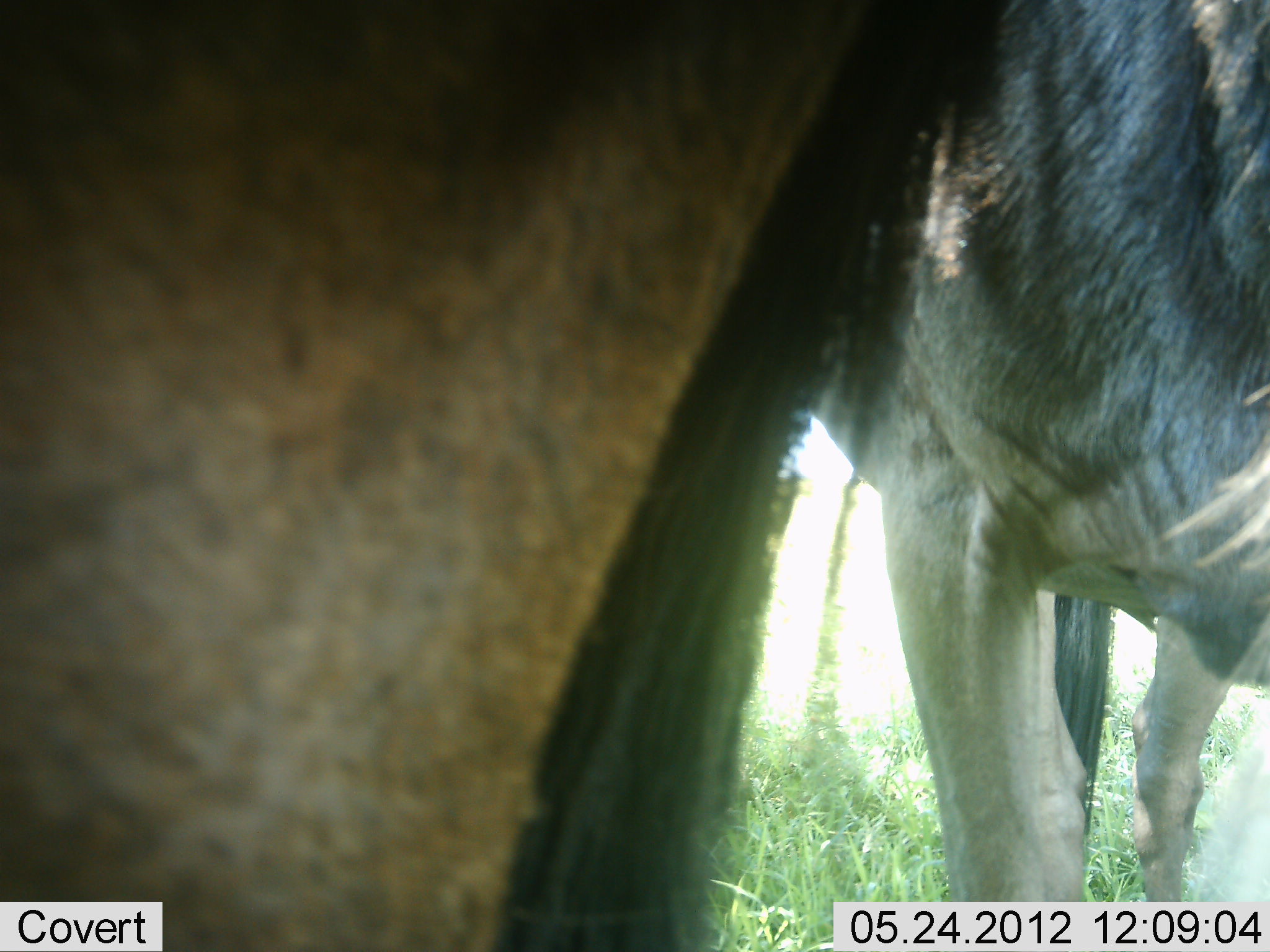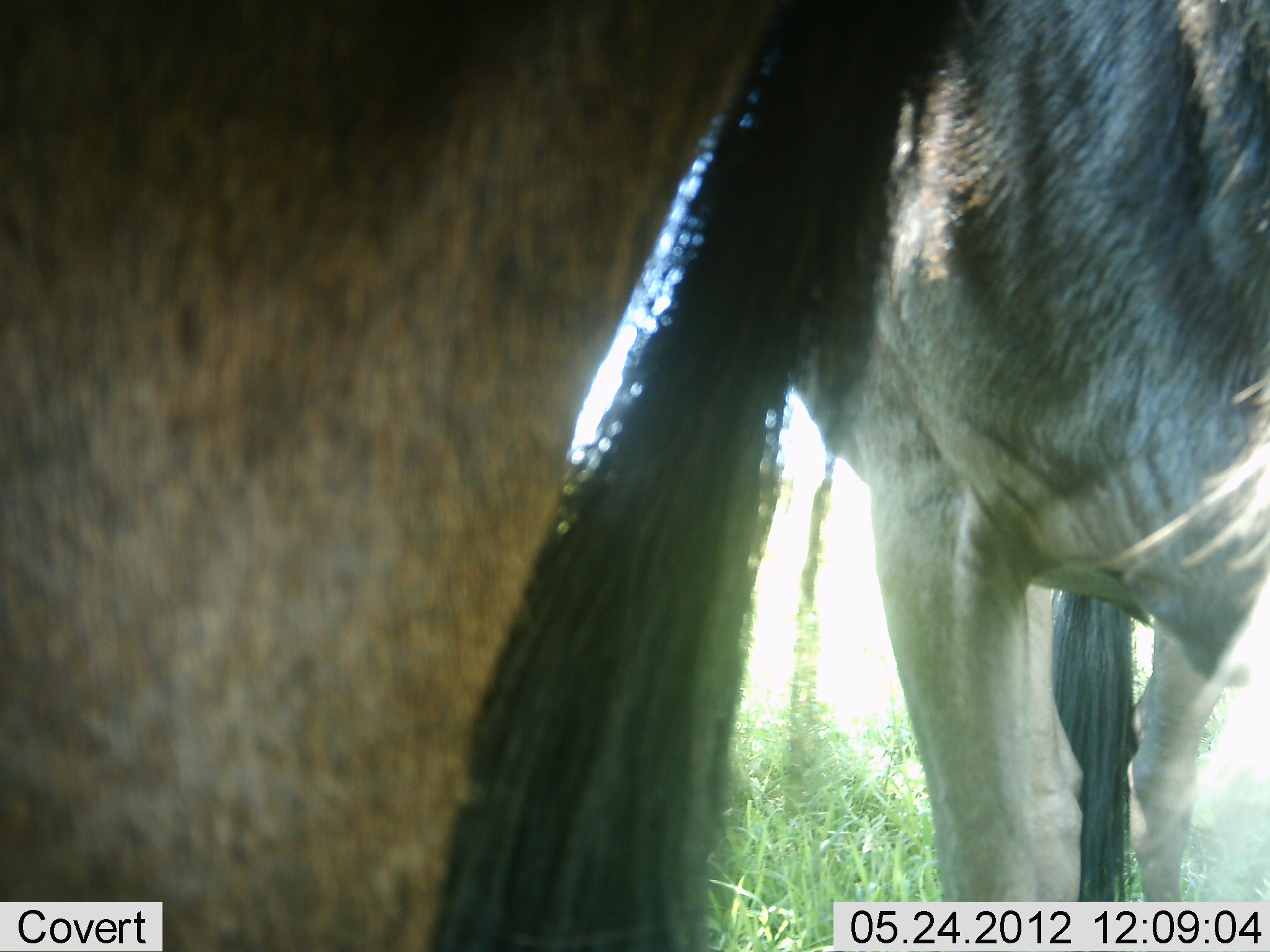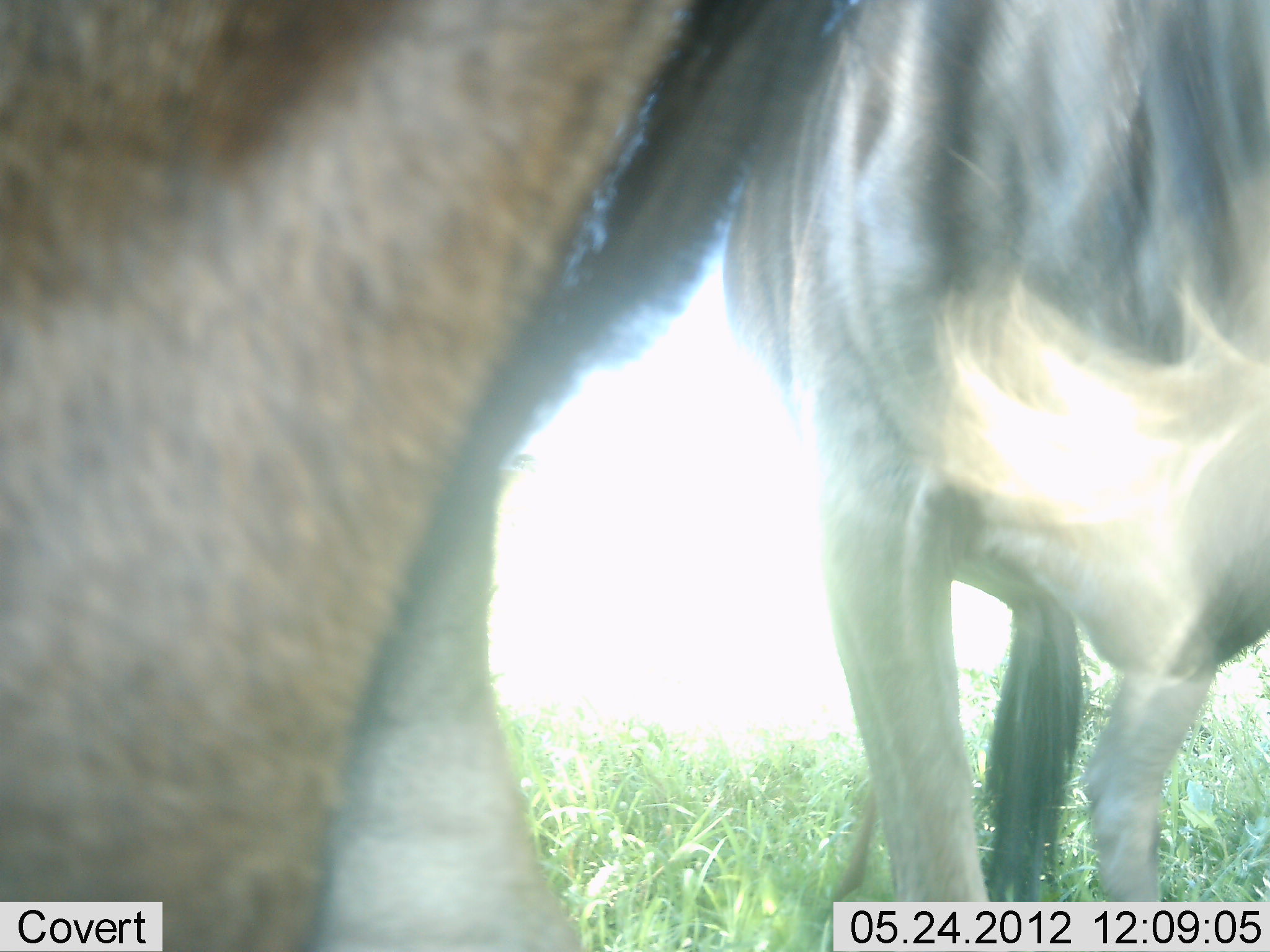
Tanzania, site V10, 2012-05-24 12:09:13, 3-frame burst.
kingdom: Animalia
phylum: Chordata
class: Mammalia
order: Artiodactyla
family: Bovidae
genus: Connochaetes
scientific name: Connochaetes taurinus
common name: blue wildebeest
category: wildebeest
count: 2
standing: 100%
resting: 0%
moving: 0%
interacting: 0%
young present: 0%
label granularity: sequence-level